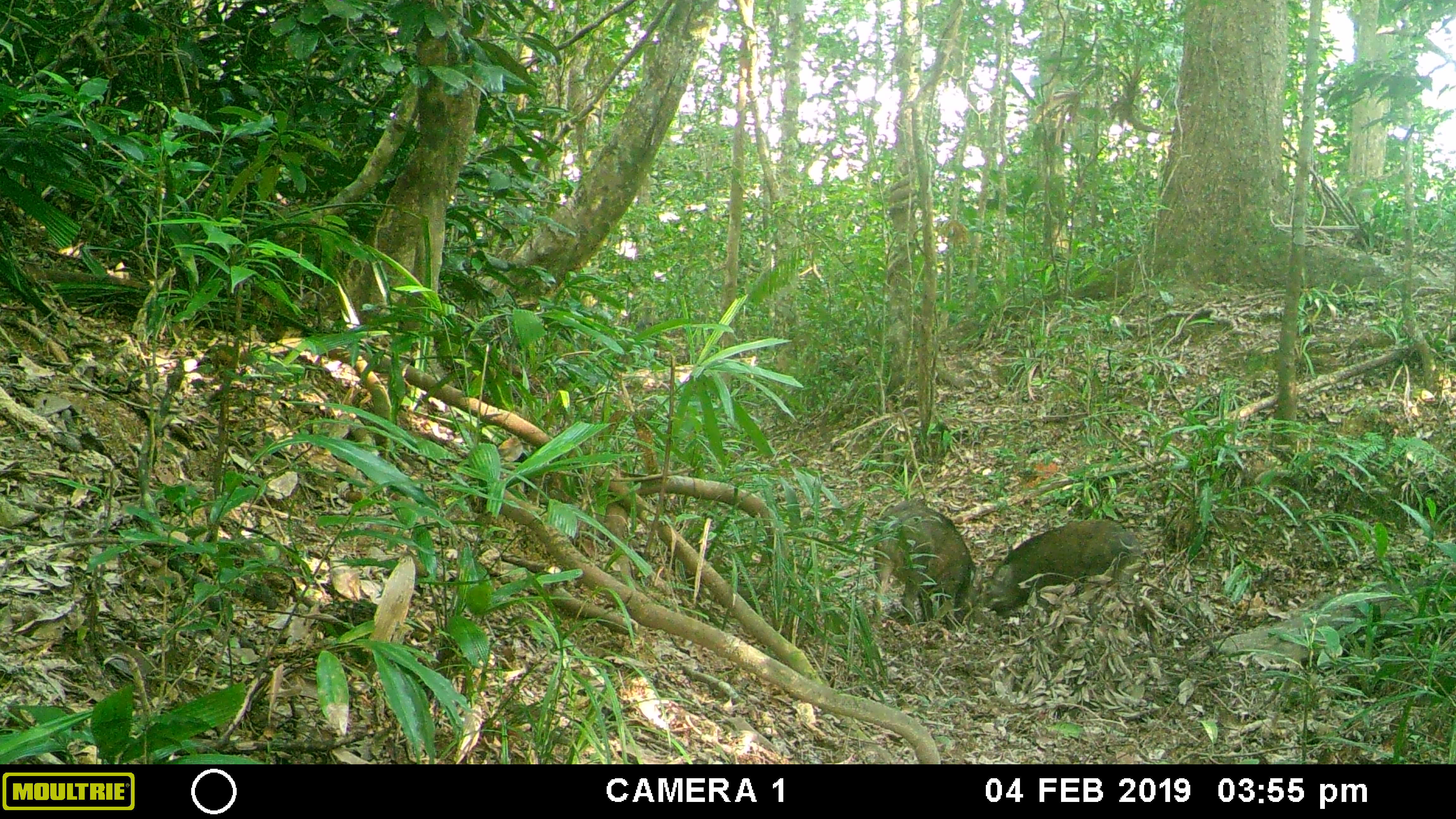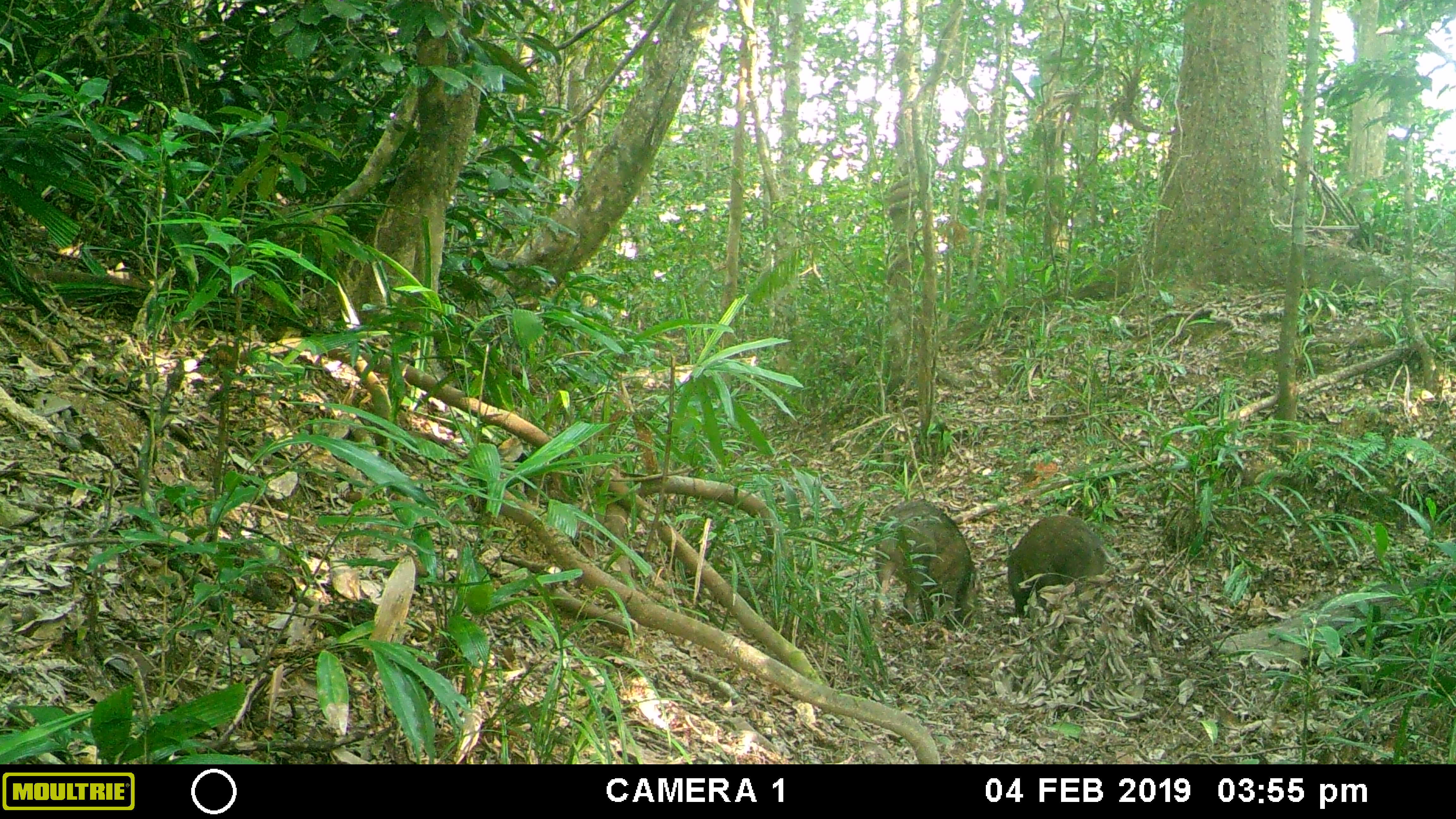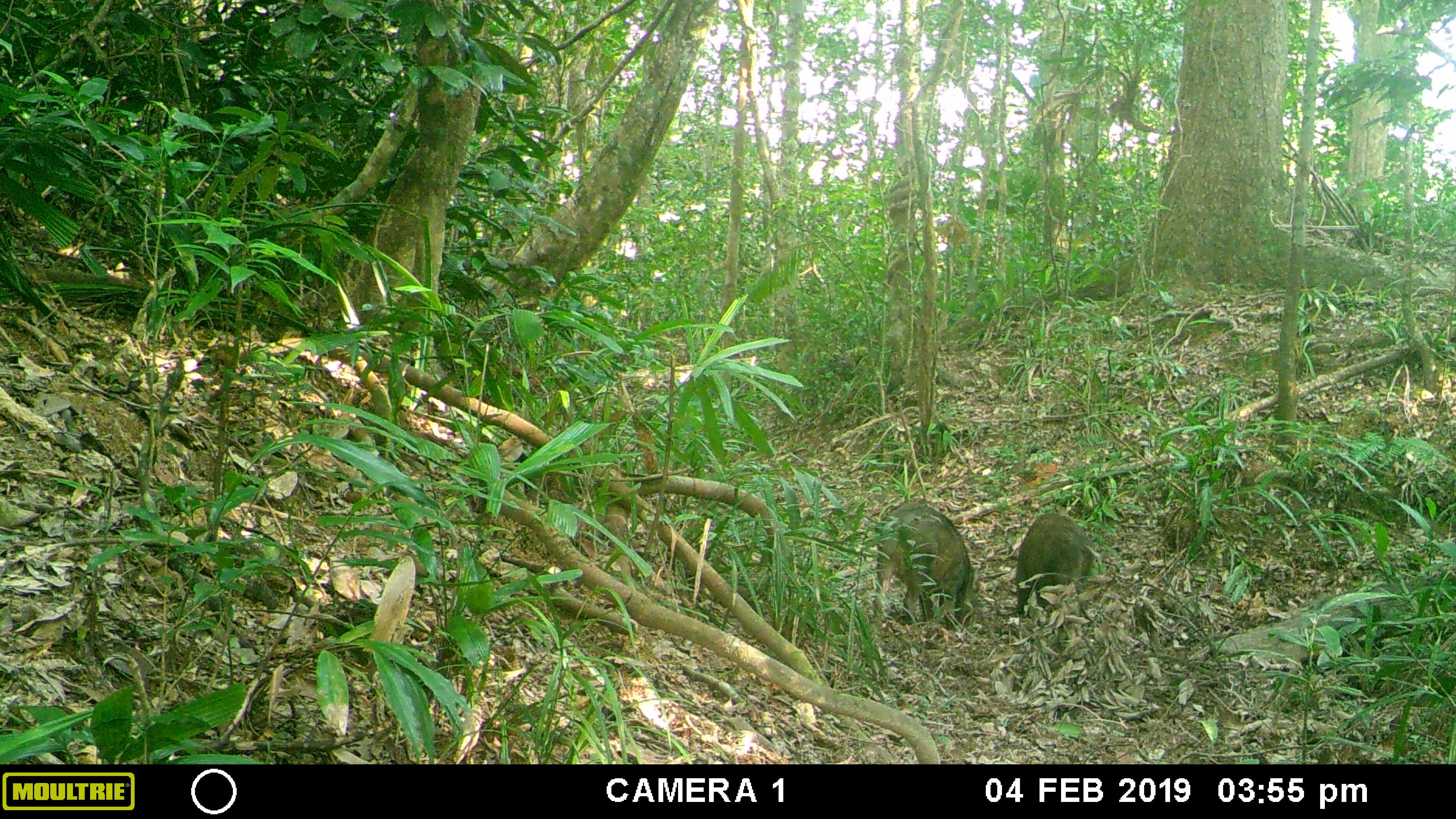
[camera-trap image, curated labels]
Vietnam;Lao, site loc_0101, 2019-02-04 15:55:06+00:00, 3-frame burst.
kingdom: Animalia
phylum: Chordata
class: Mammalia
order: Artiodactyla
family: Suidae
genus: Sus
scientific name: Sus scrofa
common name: eurasian wild pig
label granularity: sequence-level